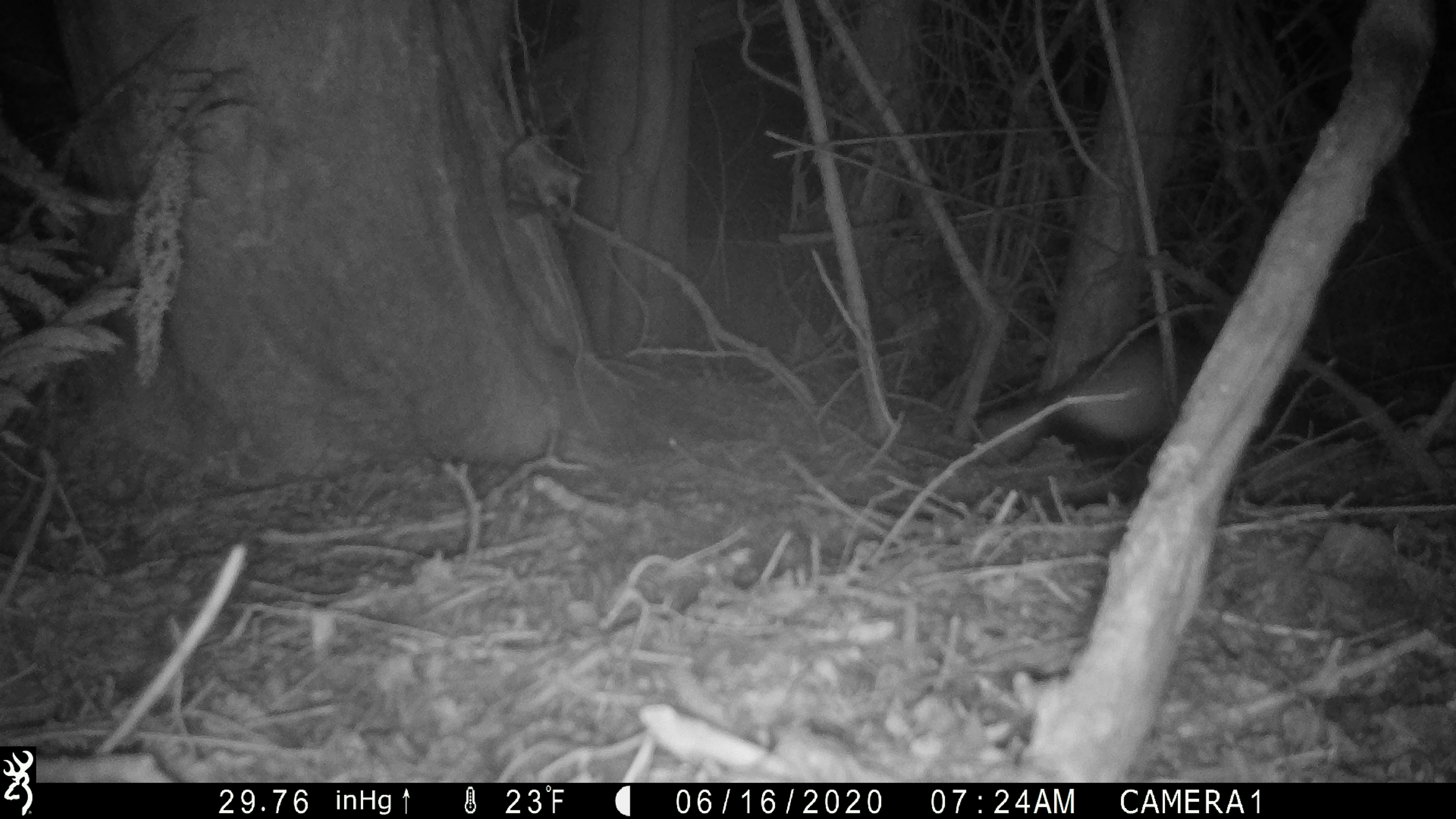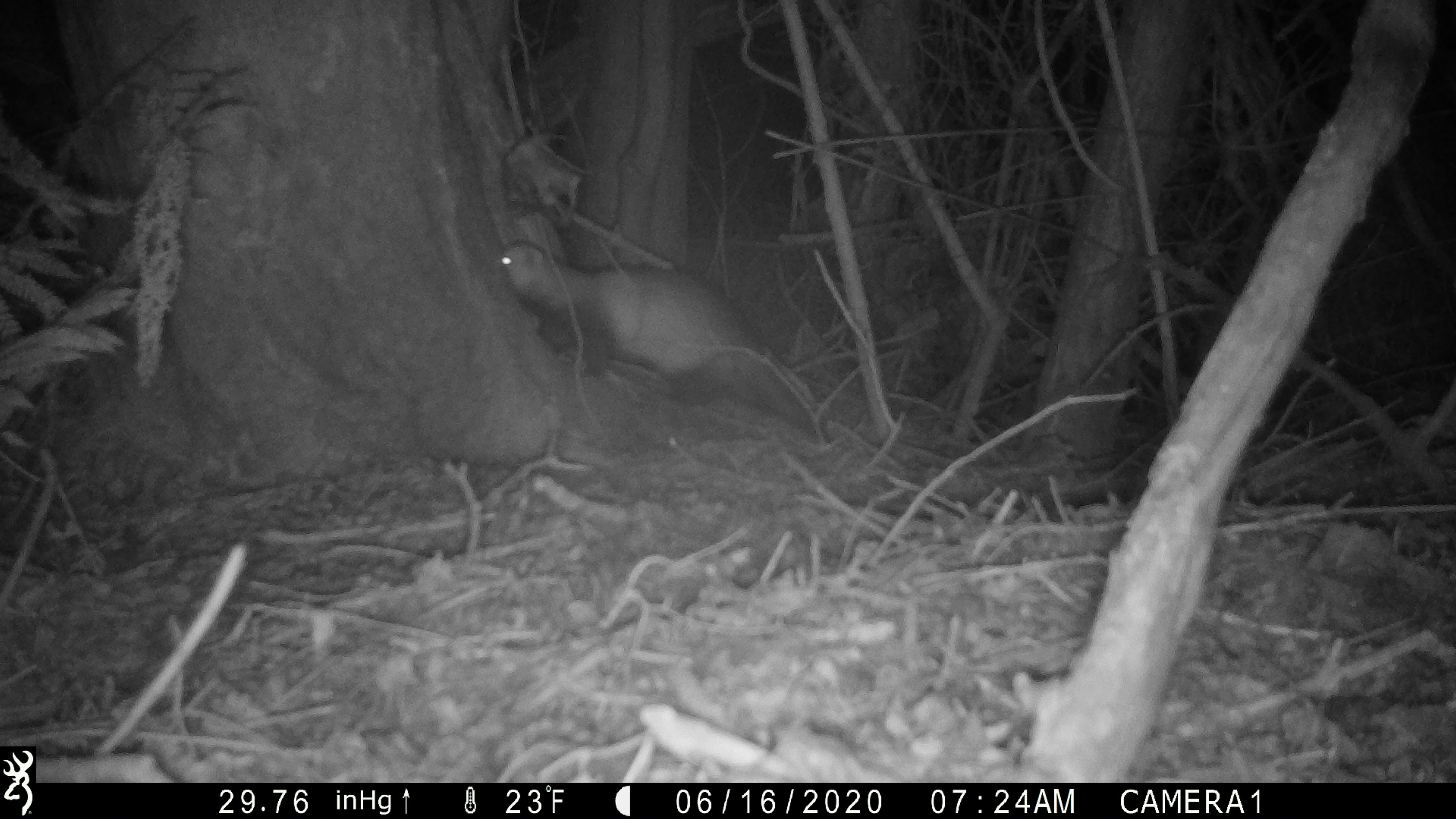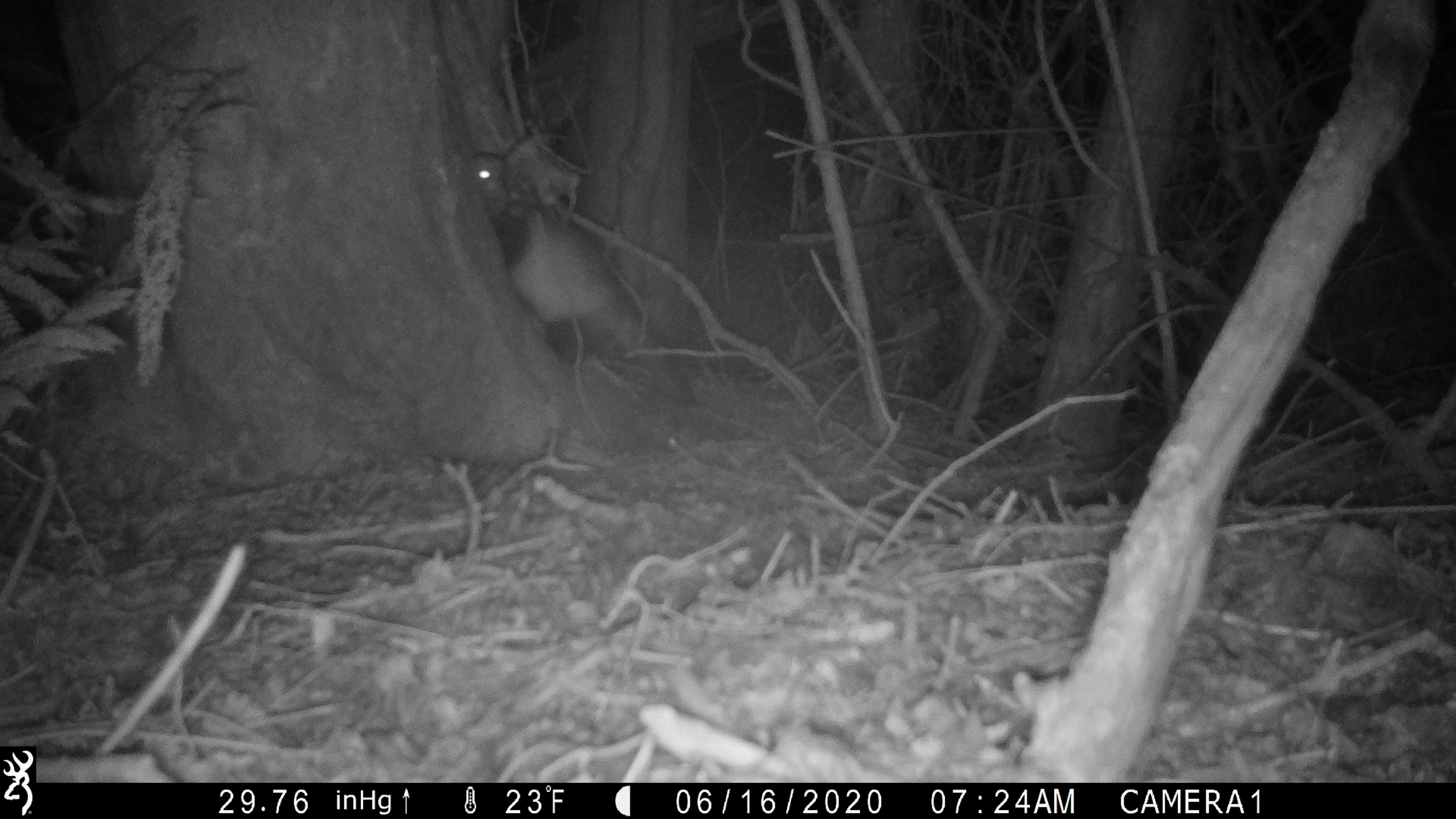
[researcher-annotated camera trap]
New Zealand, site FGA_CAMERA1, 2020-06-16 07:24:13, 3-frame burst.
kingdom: Animalia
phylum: Chordata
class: Mammalia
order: Carnivora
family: Mustelidae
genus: Mustela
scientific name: Mustela furo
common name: ferret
Ferret (Mustela furo).